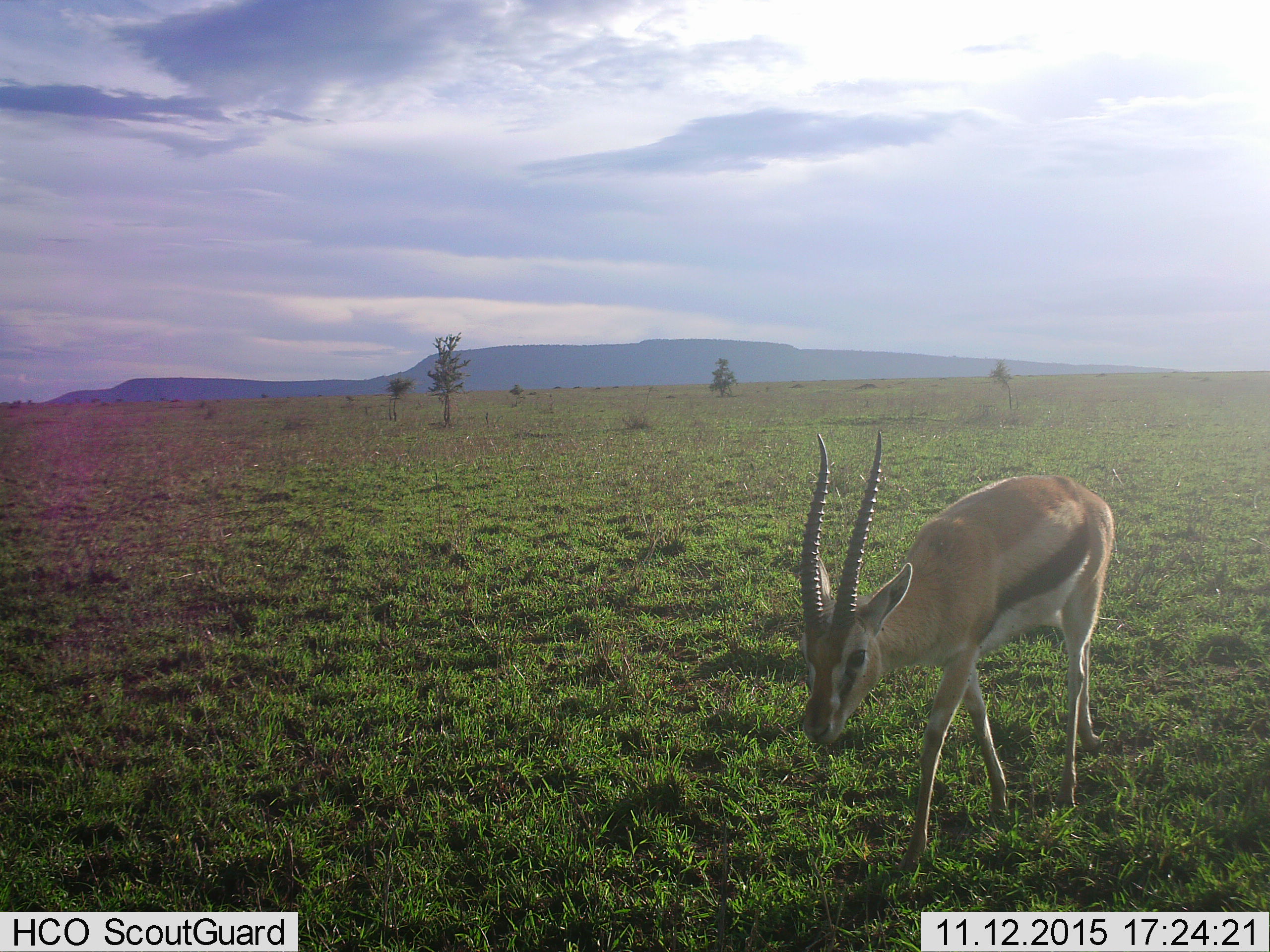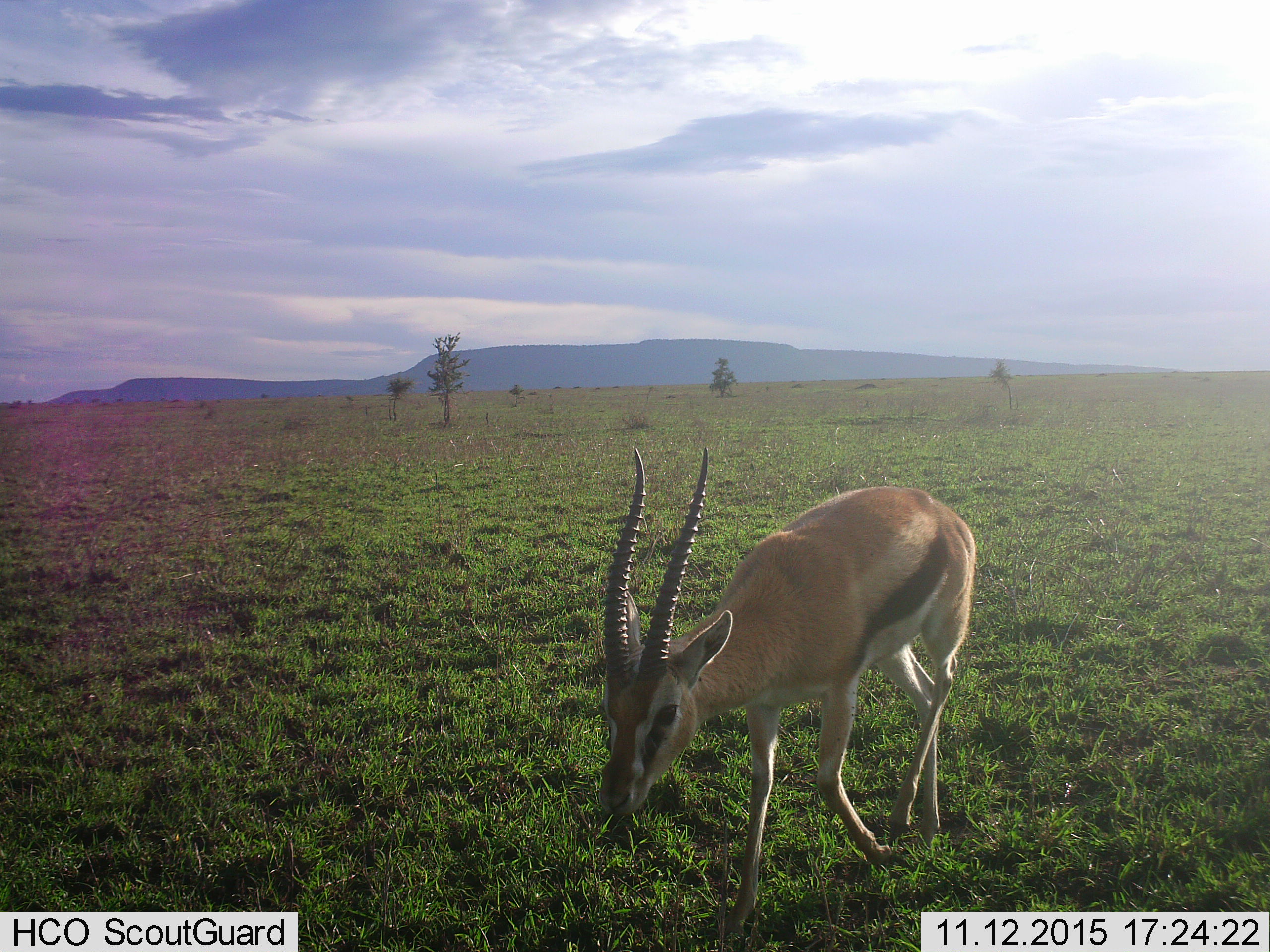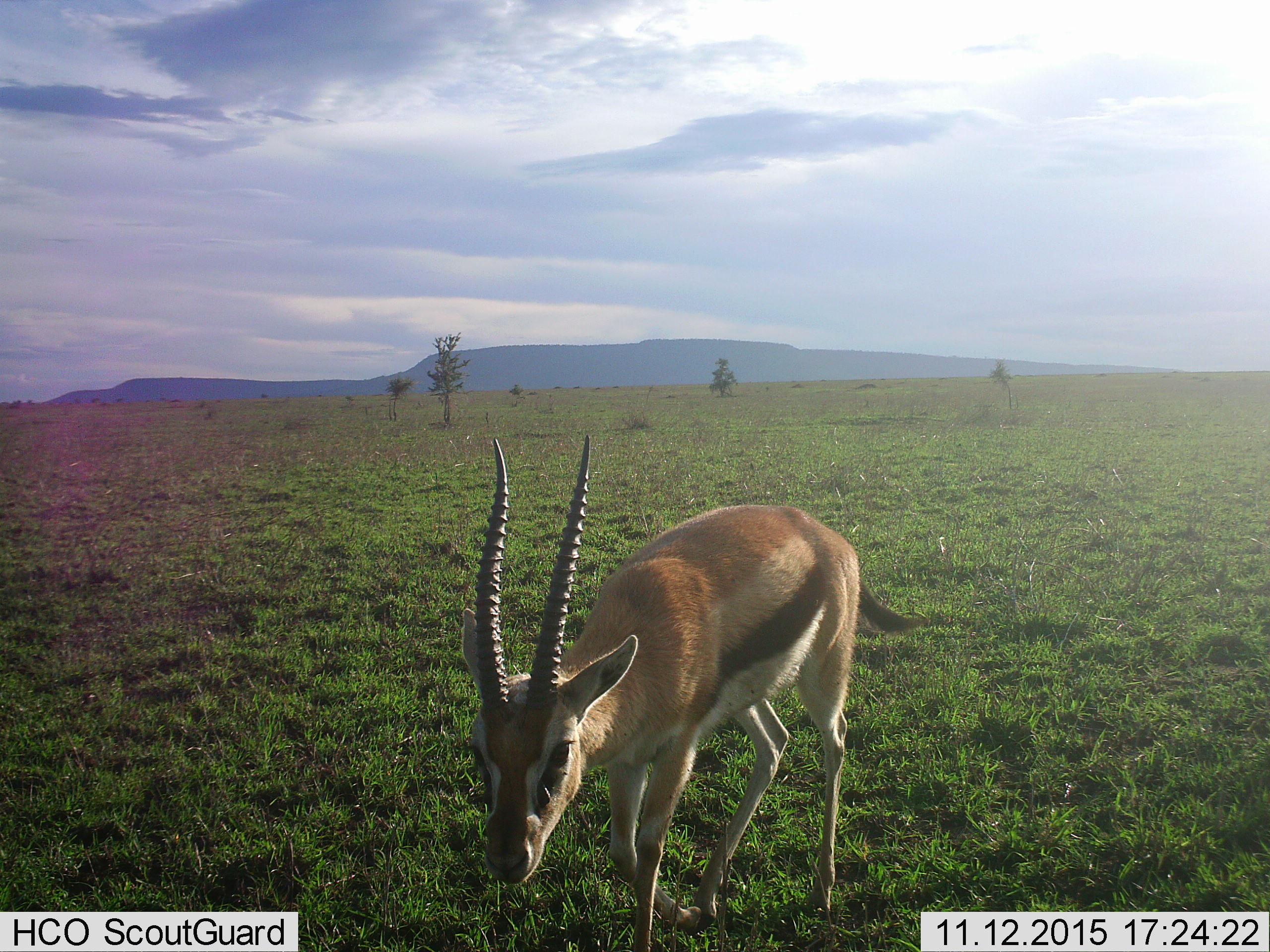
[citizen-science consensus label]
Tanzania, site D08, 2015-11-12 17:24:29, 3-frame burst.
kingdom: Animalia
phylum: Chordata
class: Mammalia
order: Artiodactyla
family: Bovidae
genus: Eudorcas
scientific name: Eudorcas thomsonii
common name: thomson's gazelle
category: gazellethomsons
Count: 1.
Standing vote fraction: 0%.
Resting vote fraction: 0%.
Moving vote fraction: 100%.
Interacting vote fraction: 0%.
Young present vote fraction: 0%.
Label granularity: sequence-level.